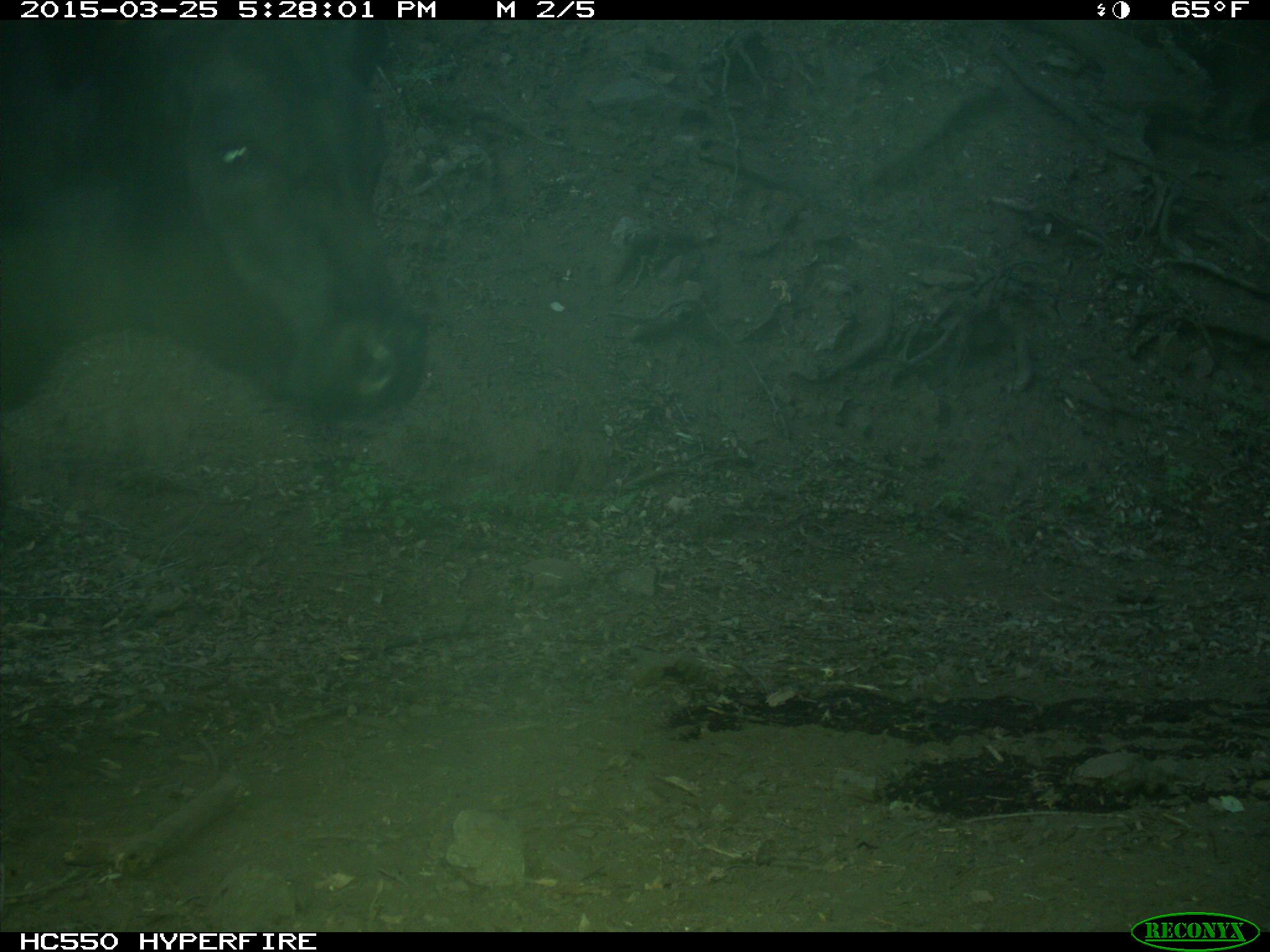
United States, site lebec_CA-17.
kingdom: Animalia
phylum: Chordata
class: Mammalia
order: Artiodactyla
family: Bovidae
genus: Bos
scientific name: Bos taurus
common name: domestic cow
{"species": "Bos taurus (domestic cow)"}